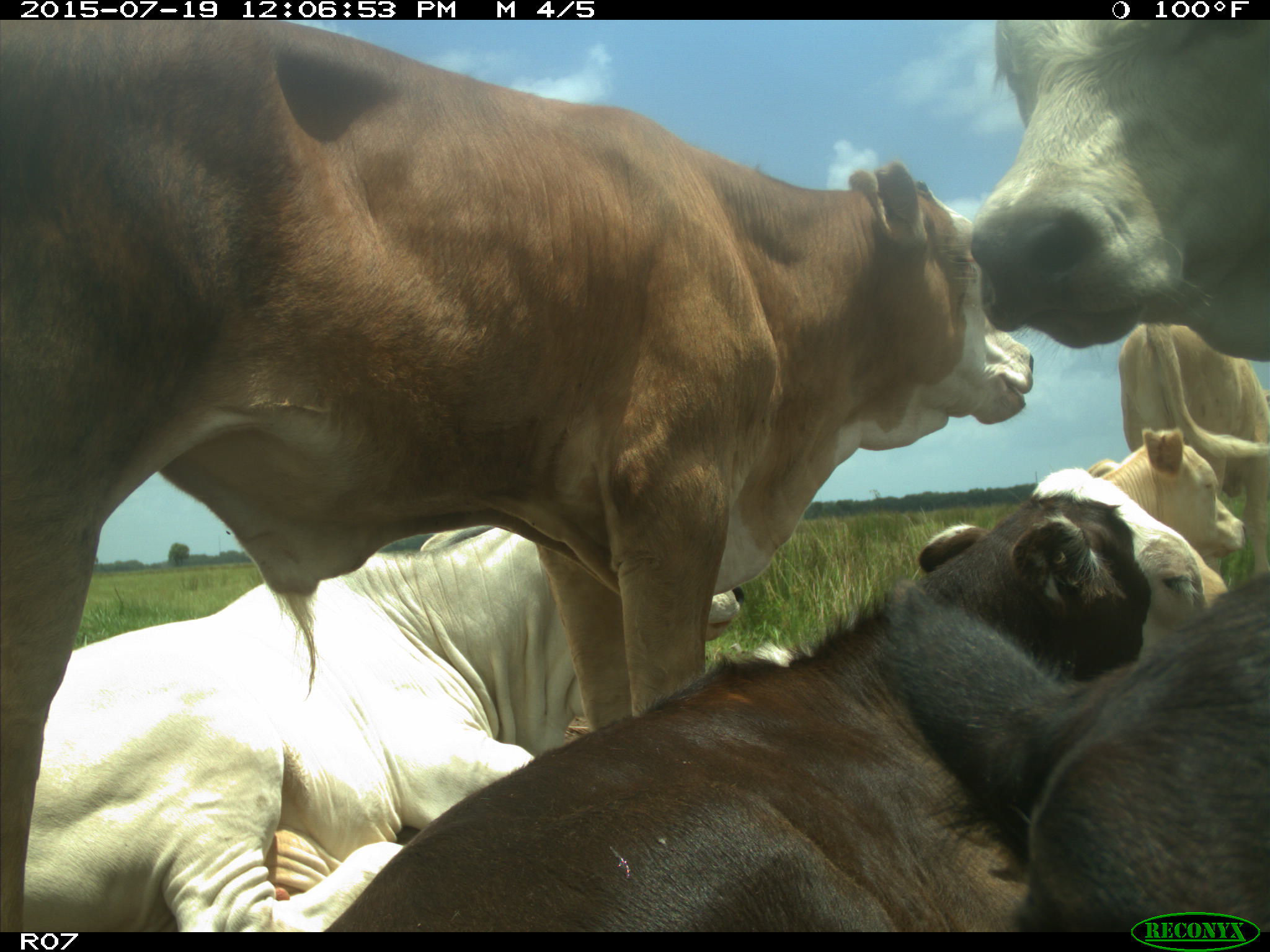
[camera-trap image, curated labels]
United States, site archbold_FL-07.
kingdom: Animalia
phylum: Chordata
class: Mammalia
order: Artiodactyla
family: Bovidae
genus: Bos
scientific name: Bos taurus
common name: domestic cow